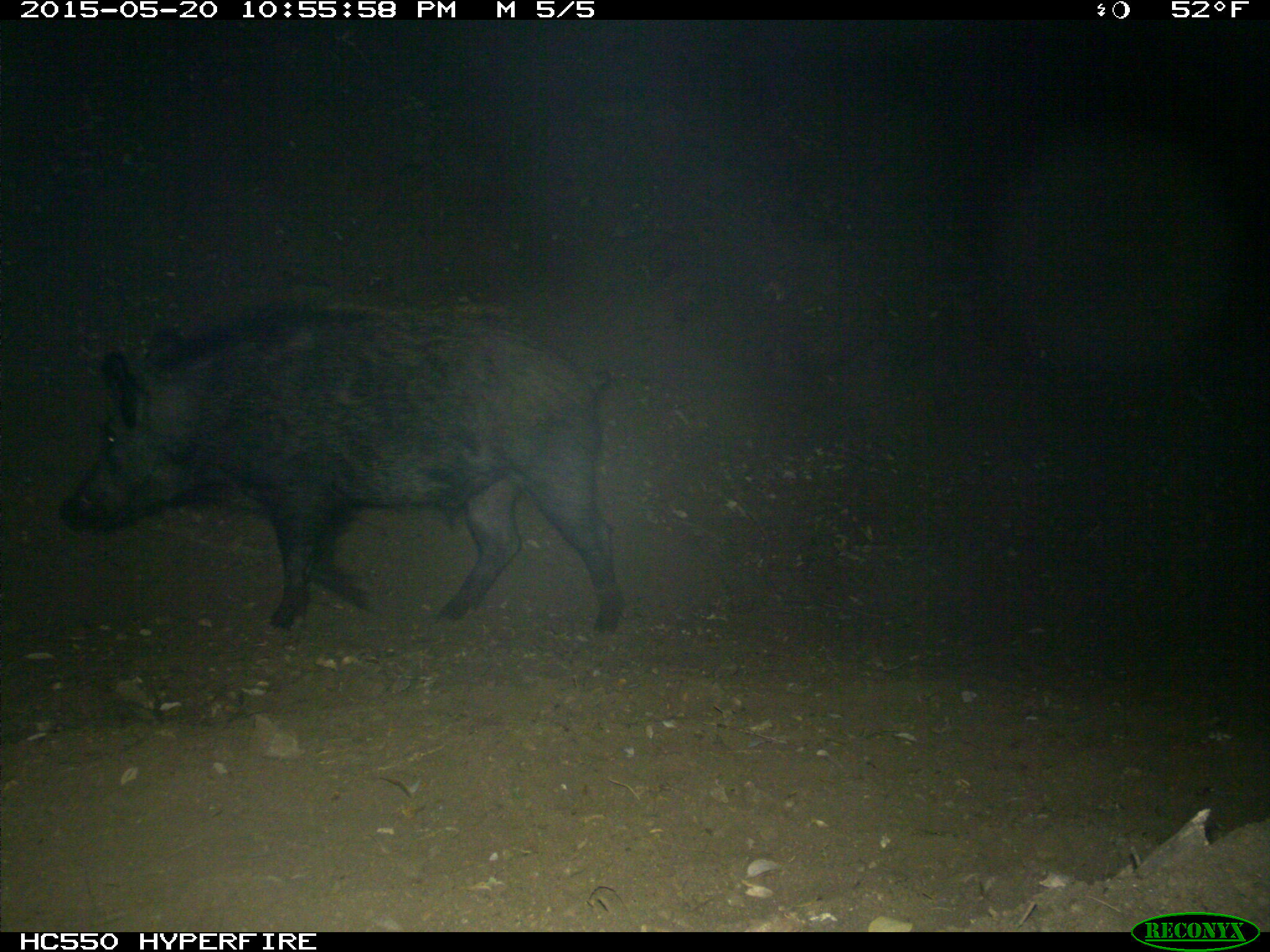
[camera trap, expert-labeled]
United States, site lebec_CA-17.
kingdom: Animalia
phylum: Chordata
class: Mammalia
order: Artiodactyla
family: Suidae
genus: Sus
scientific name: Sus scrofa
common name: wild boar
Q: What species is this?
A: Sus scrofa (wild boar).